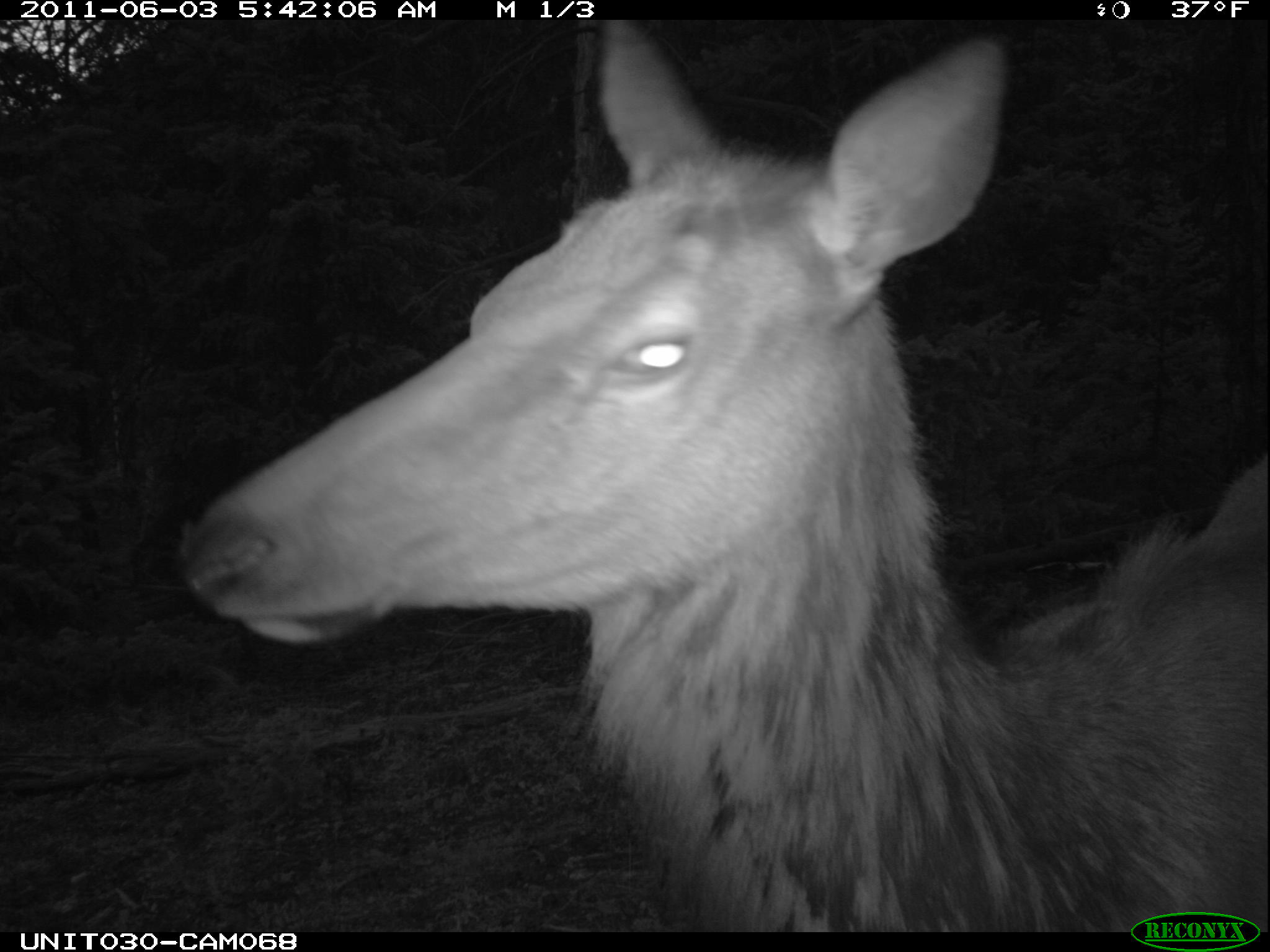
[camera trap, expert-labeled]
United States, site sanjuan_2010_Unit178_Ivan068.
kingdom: Animalia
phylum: Chordata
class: Mammalia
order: Artiodactyla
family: Cervidae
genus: Cervus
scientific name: Cervus elaphus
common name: red deer